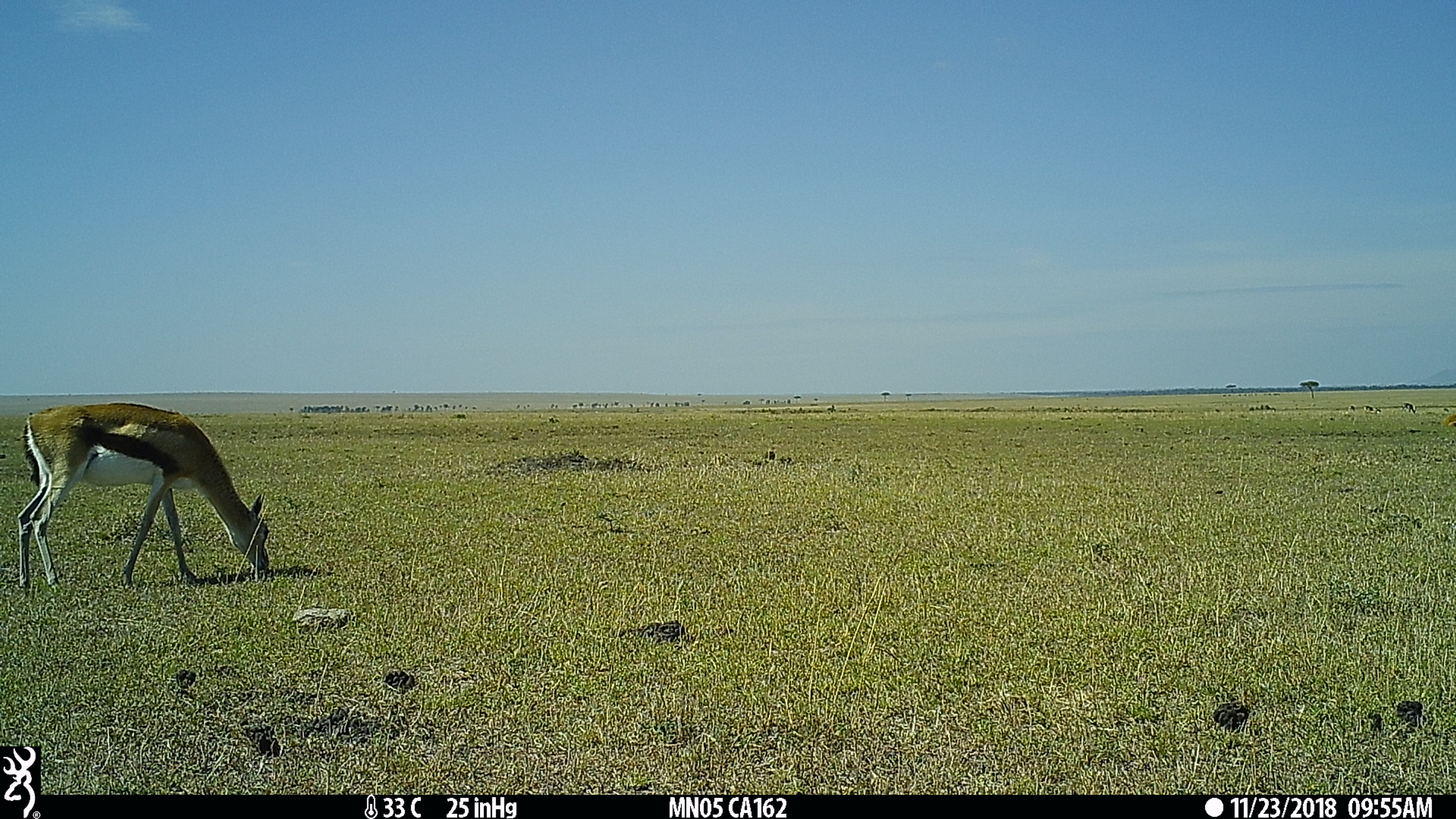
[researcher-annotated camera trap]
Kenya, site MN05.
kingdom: Animalia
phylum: Chordata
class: Mammalia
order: Artiodactyla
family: Bovidae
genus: Eudorcas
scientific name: Eudorcas thomsonii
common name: thomon's gazelle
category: gazelle thomsons